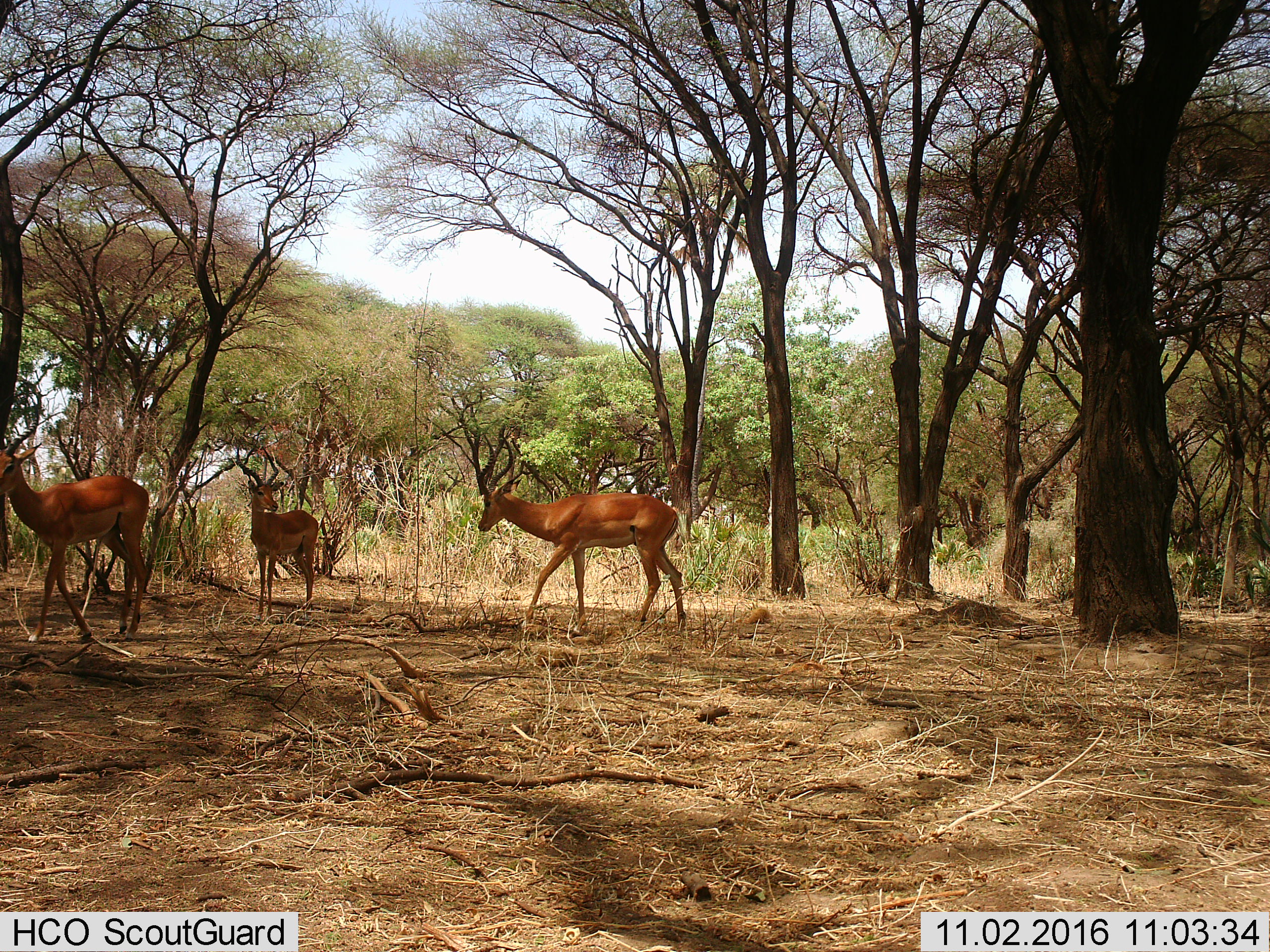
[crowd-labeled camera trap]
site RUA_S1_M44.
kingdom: Animalia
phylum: Chordata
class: Mammalia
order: Artiodactyla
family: Bovidae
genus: Aepyceros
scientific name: Aepyceros melampus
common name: impala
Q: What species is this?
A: Impala (Aepyceros melampus).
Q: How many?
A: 3.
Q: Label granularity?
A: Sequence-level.